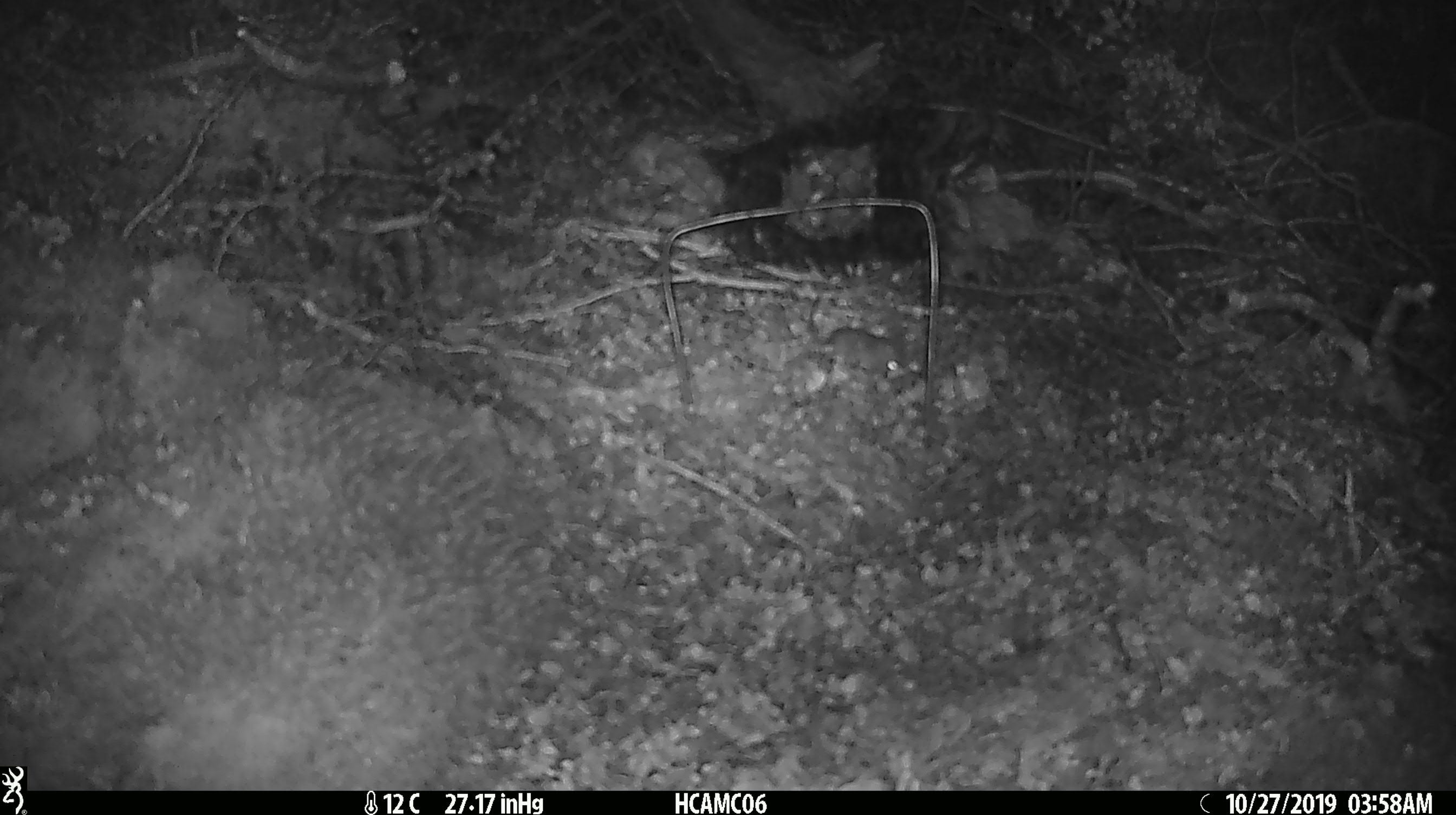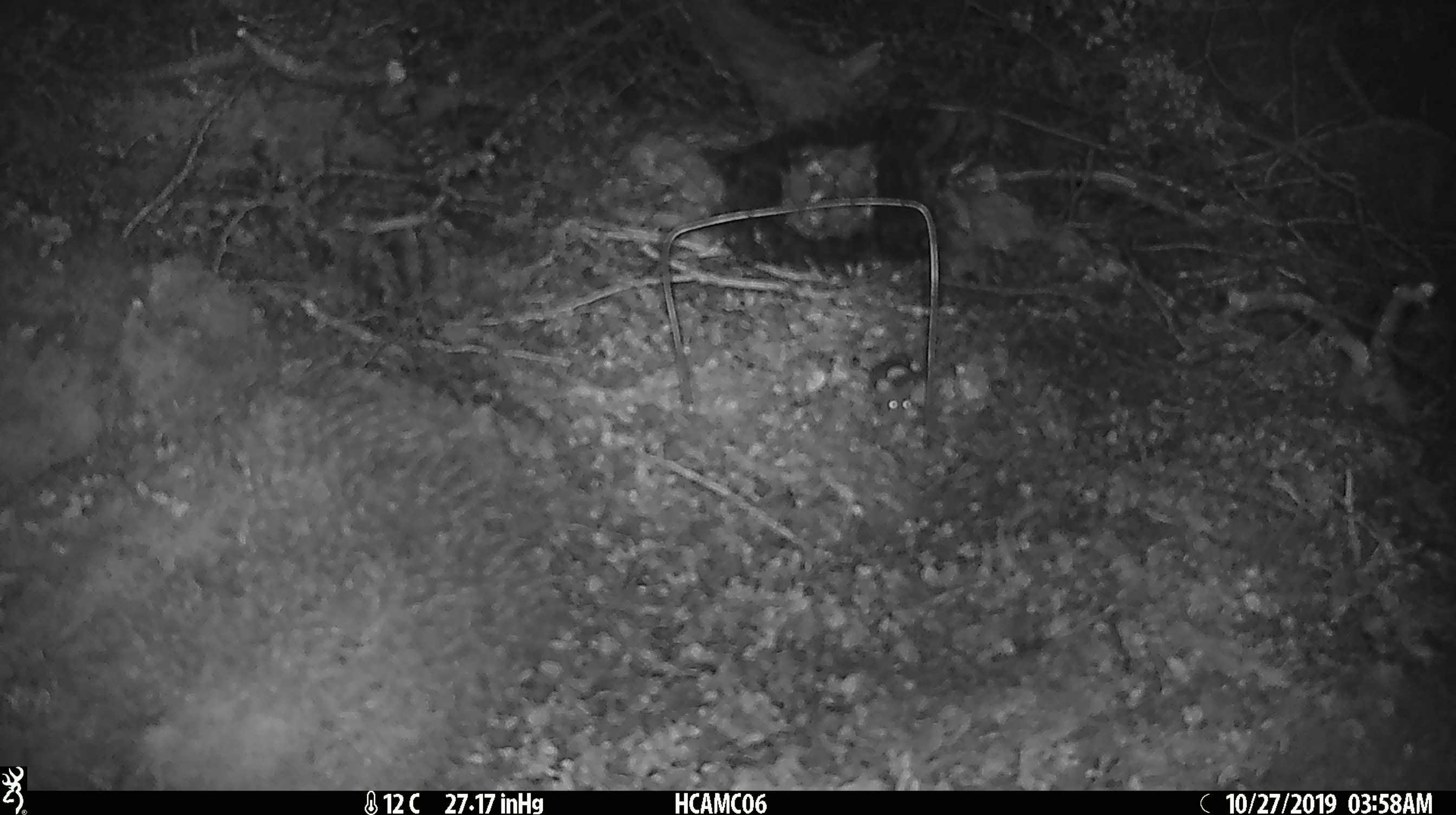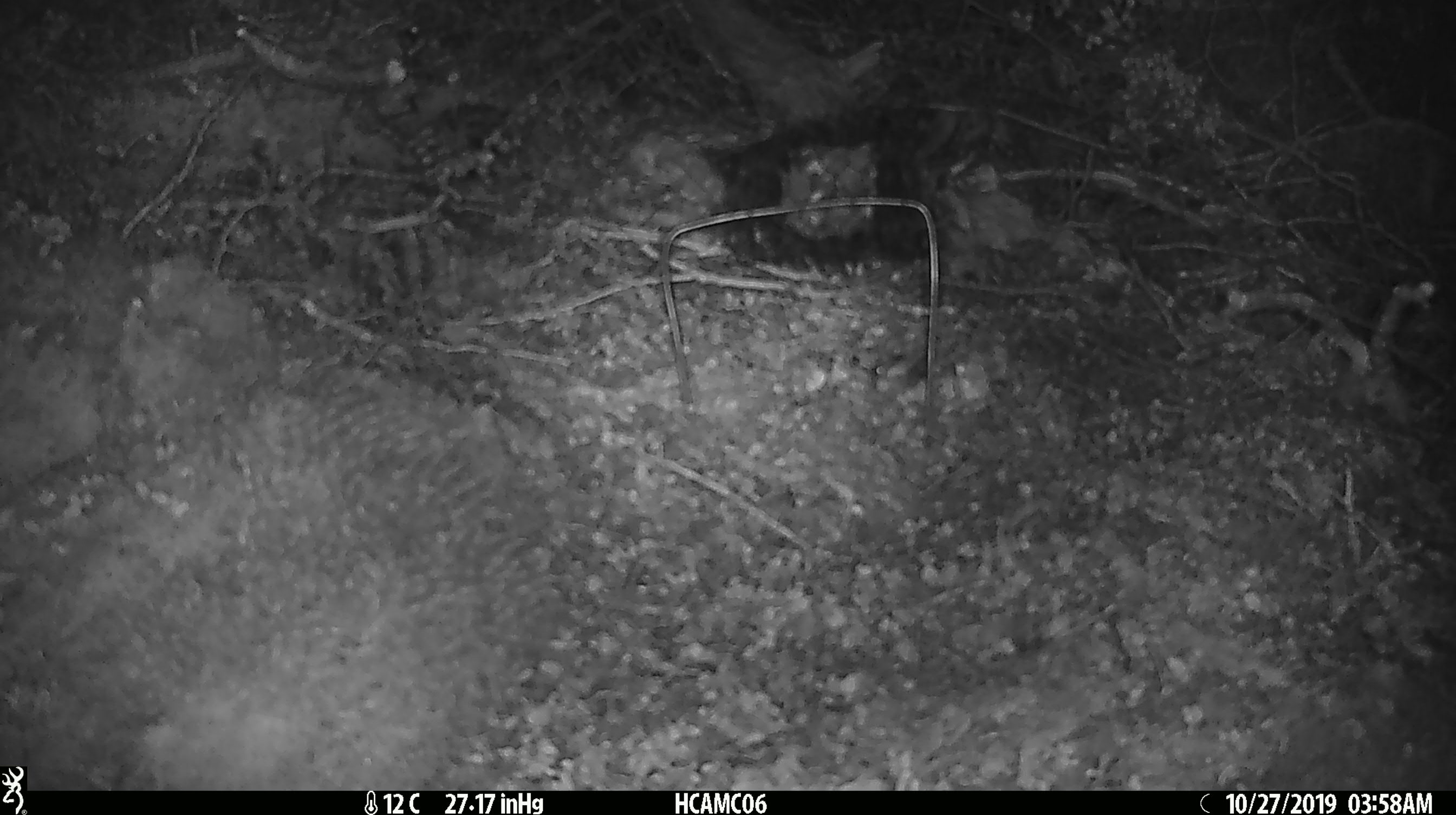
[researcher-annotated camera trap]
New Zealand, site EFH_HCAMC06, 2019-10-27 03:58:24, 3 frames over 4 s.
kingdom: Animalia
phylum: Chordata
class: Mammalia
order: Rodentia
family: Muridae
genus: Mus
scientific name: Mus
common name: mouse